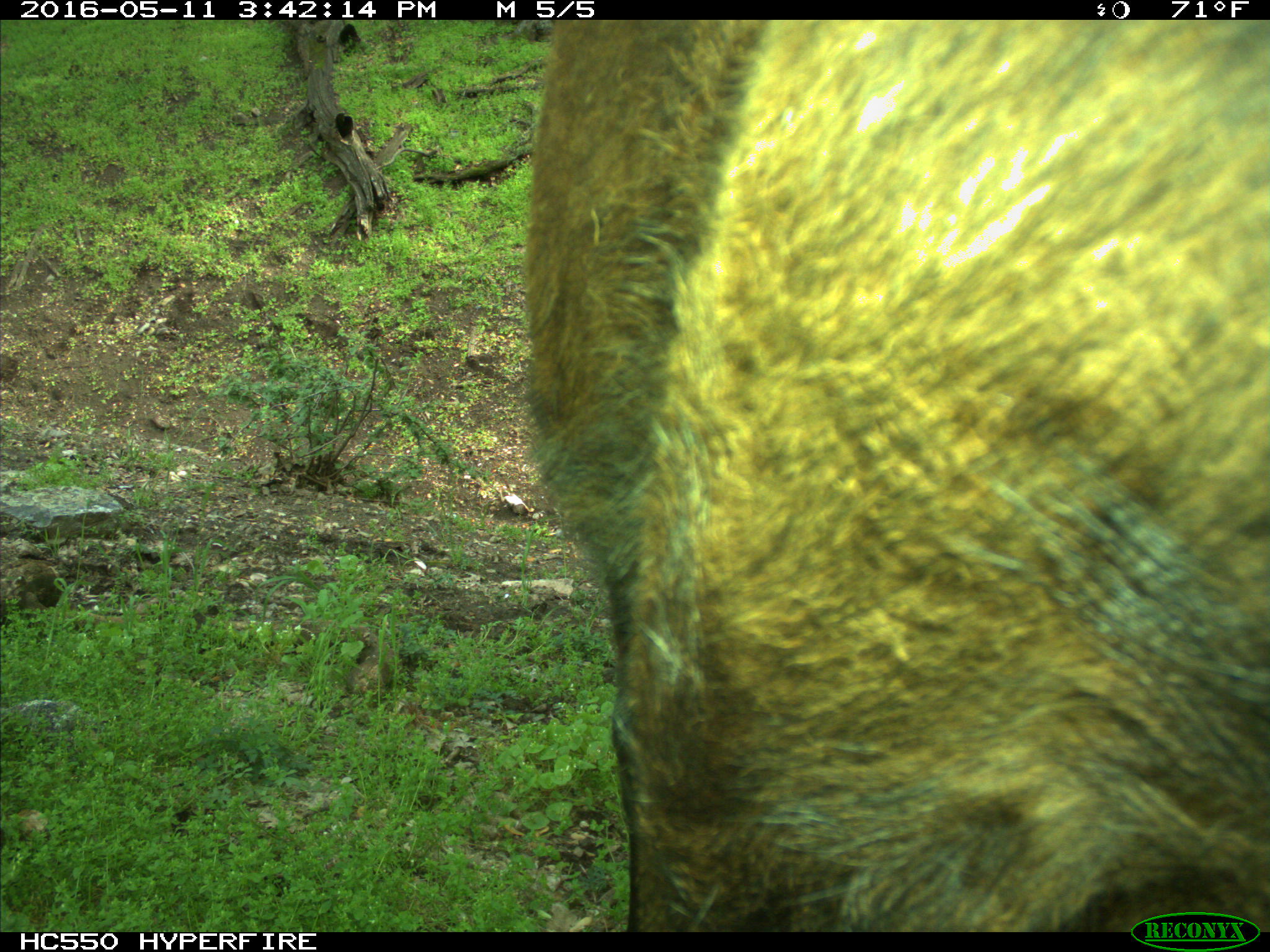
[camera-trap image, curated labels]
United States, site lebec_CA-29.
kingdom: Animalia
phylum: Chordata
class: Mammalia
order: Artiodactyla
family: Bovidae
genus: Bos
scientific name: Bos taurus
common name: domestic cow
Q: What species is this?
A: Bos taurus (domestic cow).